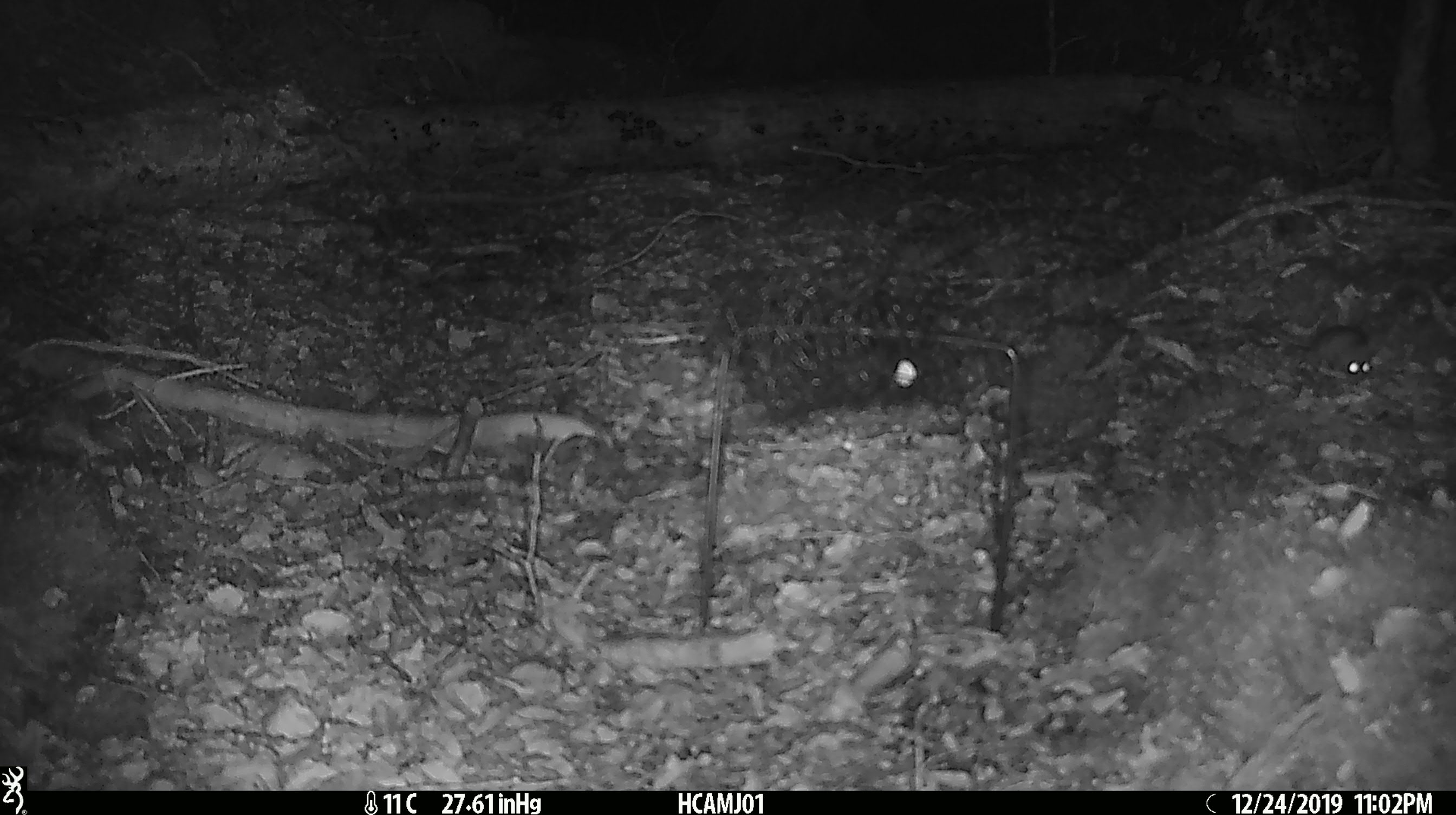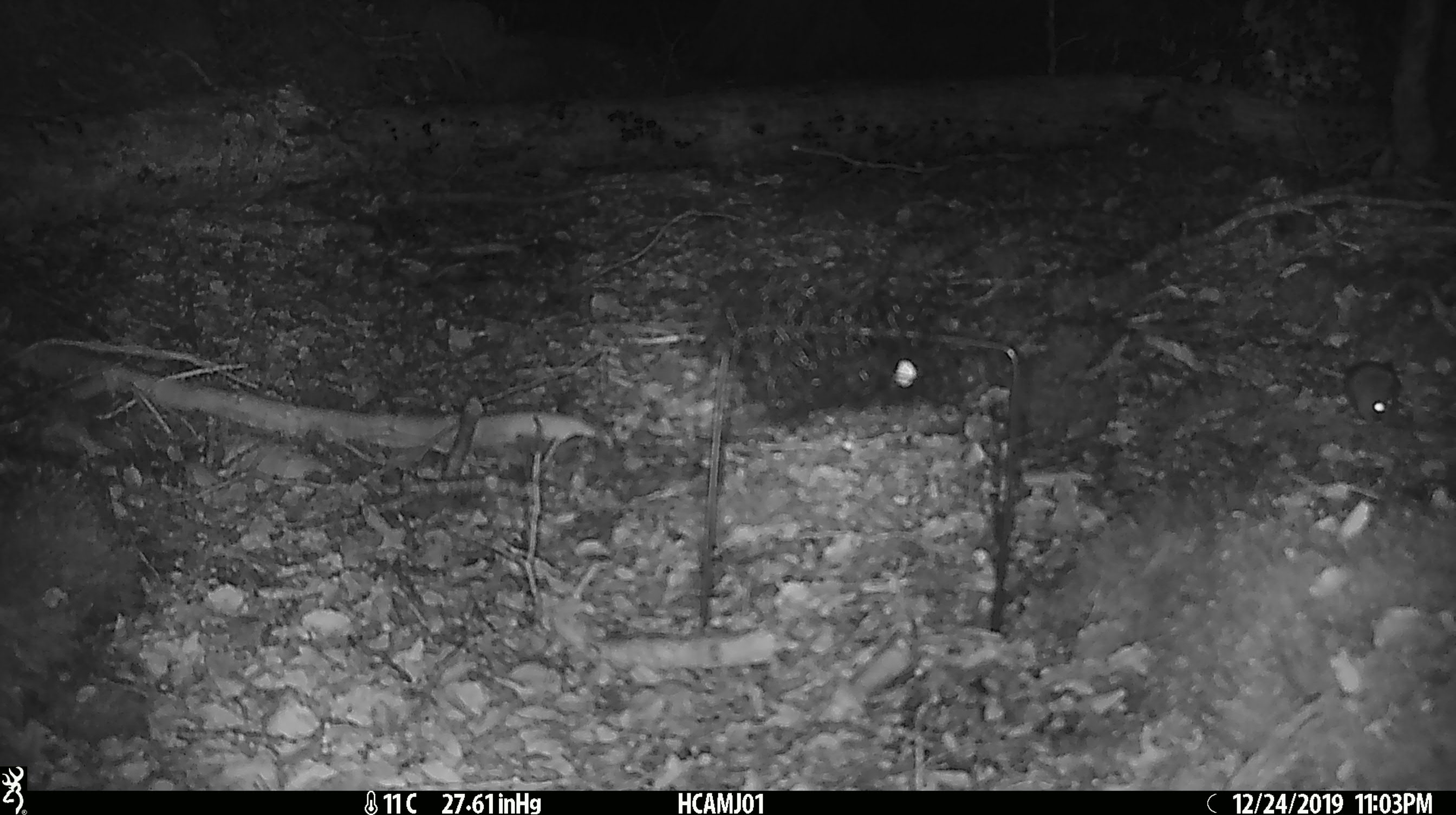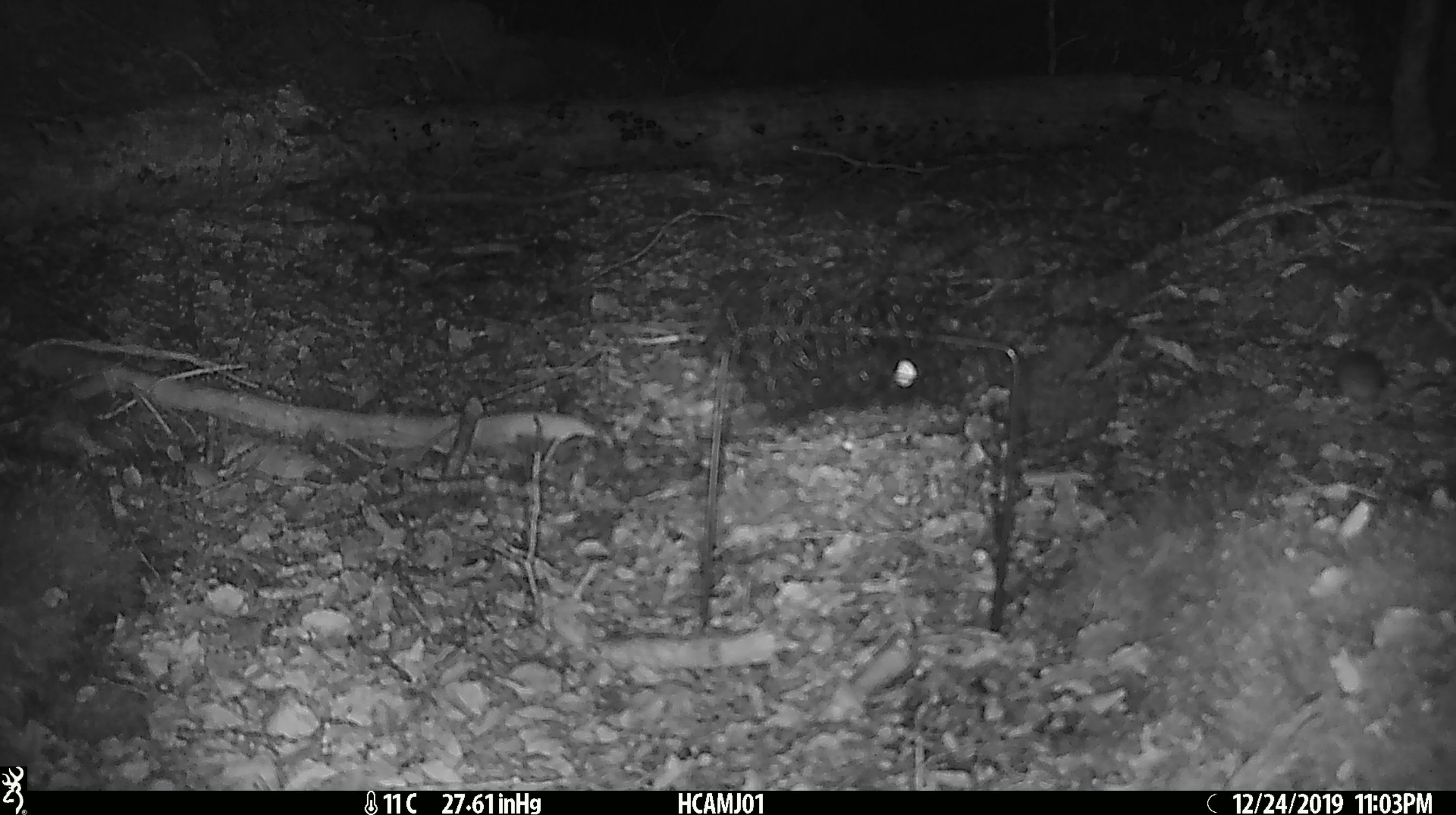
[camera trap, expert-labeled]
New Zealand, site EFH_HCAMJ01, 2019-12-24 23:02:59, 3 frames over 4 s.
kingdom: Animalia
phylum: Chordata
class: Mammalia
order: Rodentia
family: Muridae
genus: Mus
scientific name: Mus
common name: mouse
Mouse (Mus).